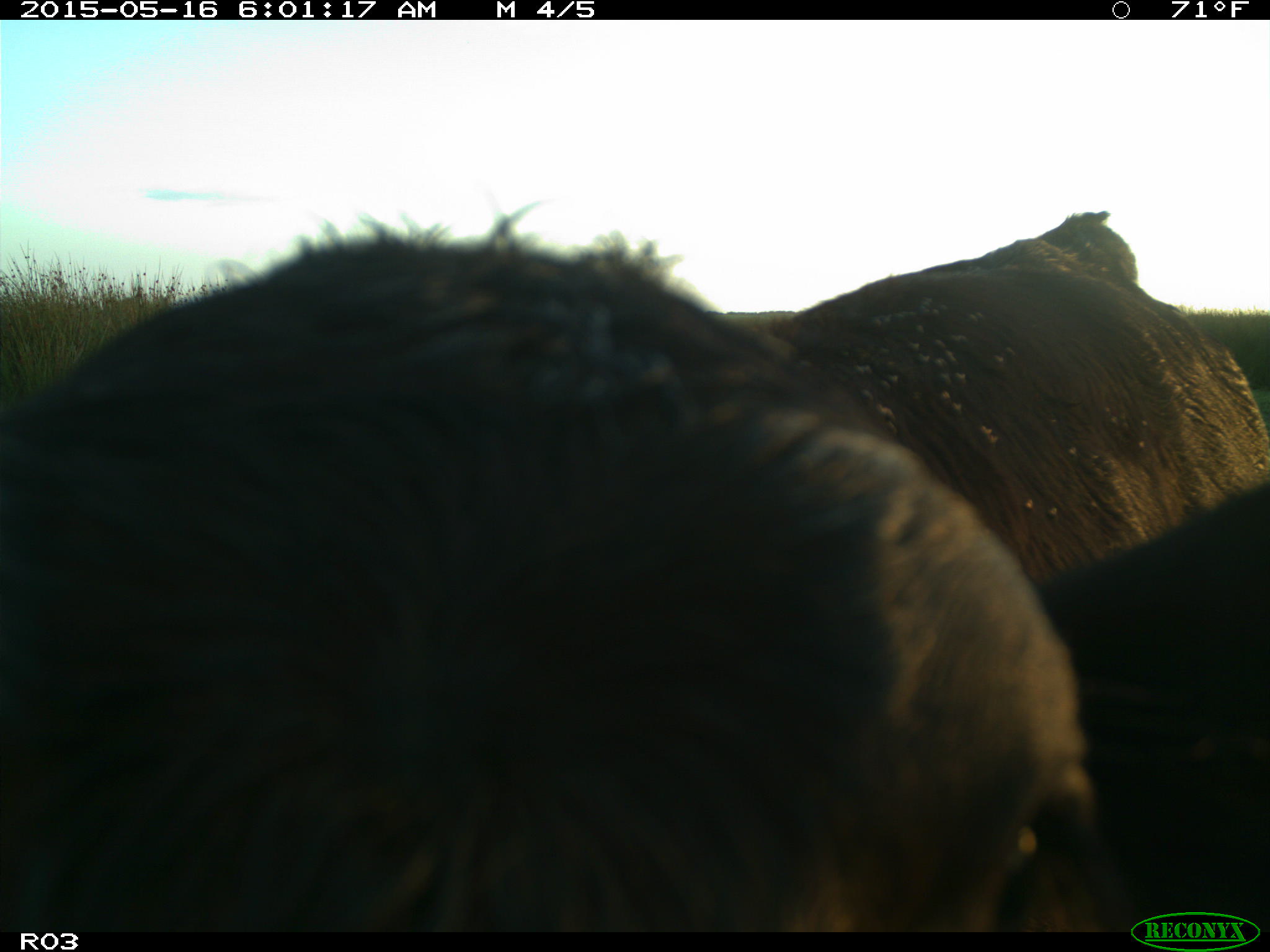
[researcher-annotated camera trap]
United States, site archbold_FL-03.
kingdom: Animalia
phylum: Chordata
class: Mammalia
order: Artiodactyla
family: Bovidae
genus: Bos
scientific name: Bos taurus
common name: domestic cow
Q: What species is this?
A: Bos taurus (domestic cow).